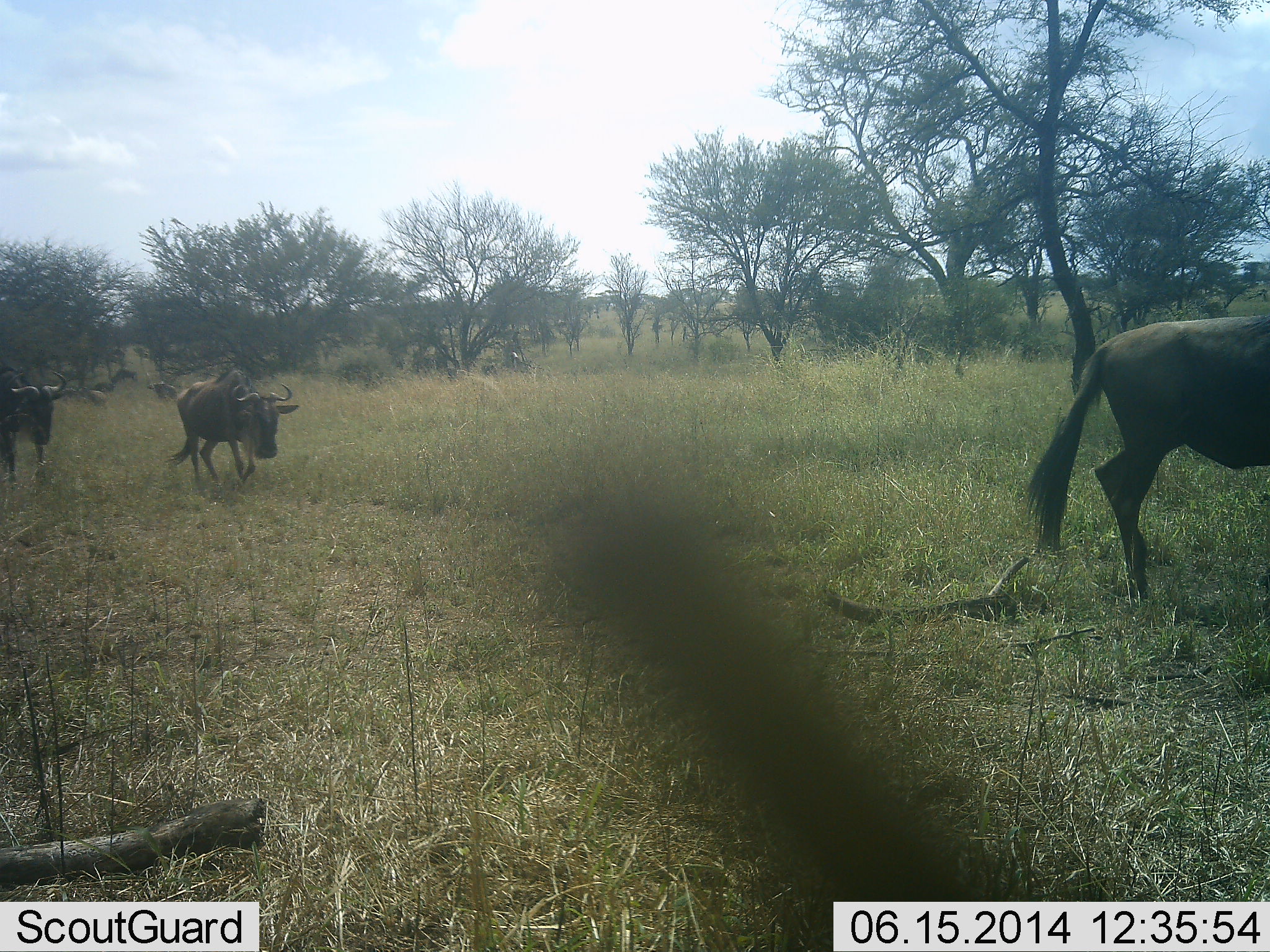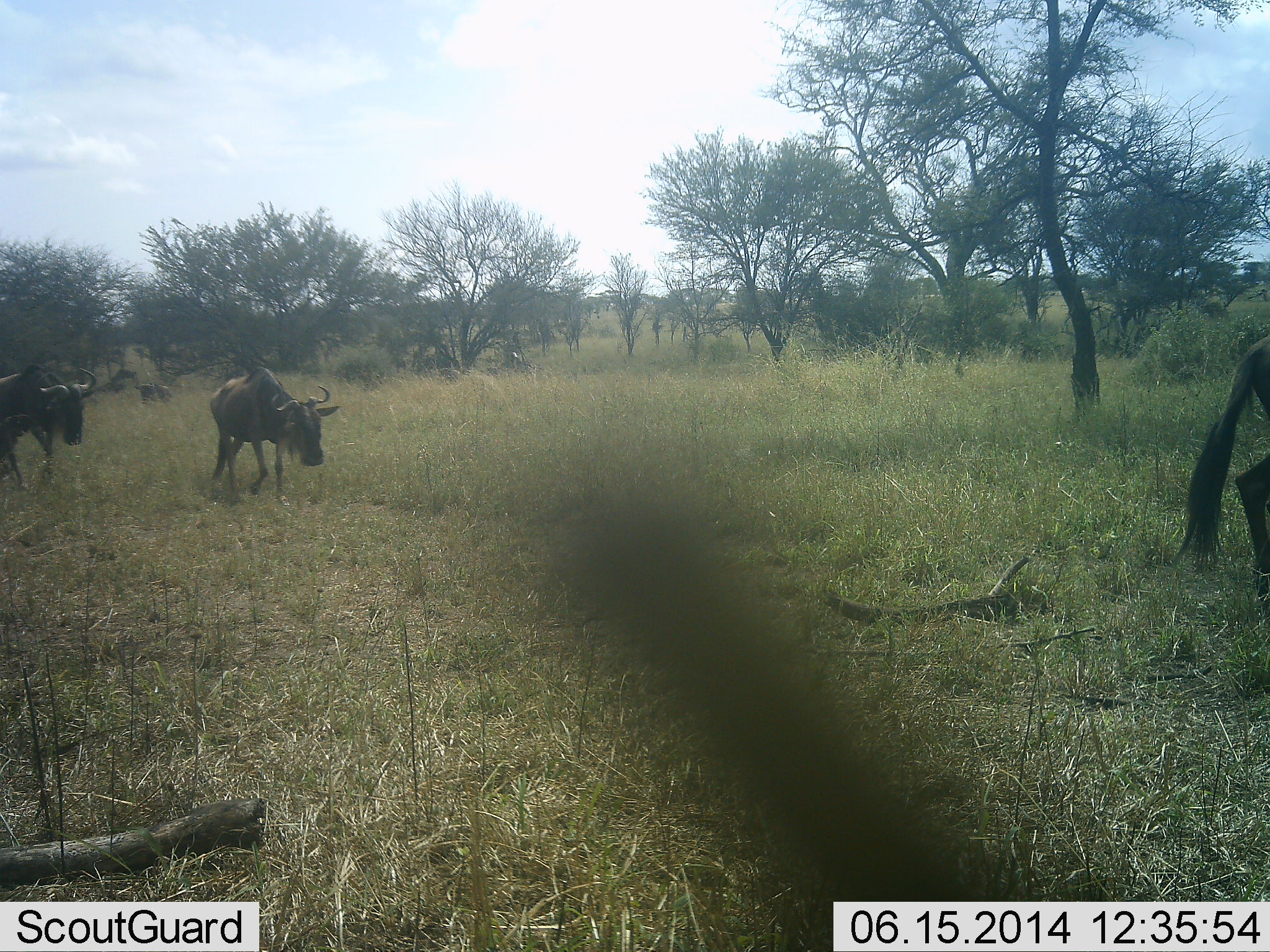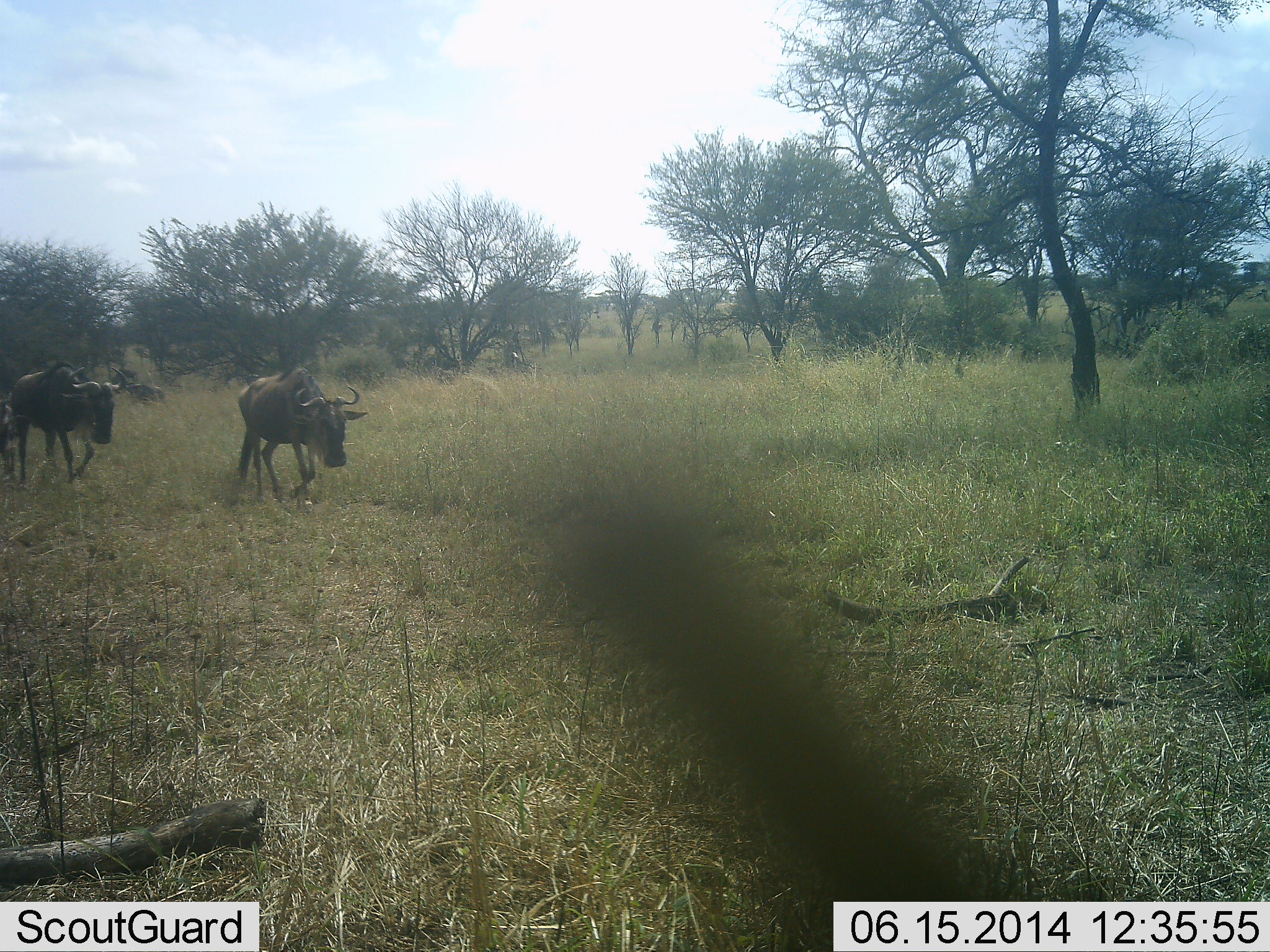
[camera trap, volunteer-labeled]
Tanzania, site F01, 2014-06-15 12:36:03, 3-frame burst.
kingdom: Animalia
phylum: Chordata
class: Mammalia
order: Artiodactyla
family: Bovidae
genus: Connochaetes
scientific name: Connochaetes taurinus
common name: blue wildebeest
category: wildebeest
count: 3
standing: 0%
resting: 0%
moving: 100%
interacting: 0%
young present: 0%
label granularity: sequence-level